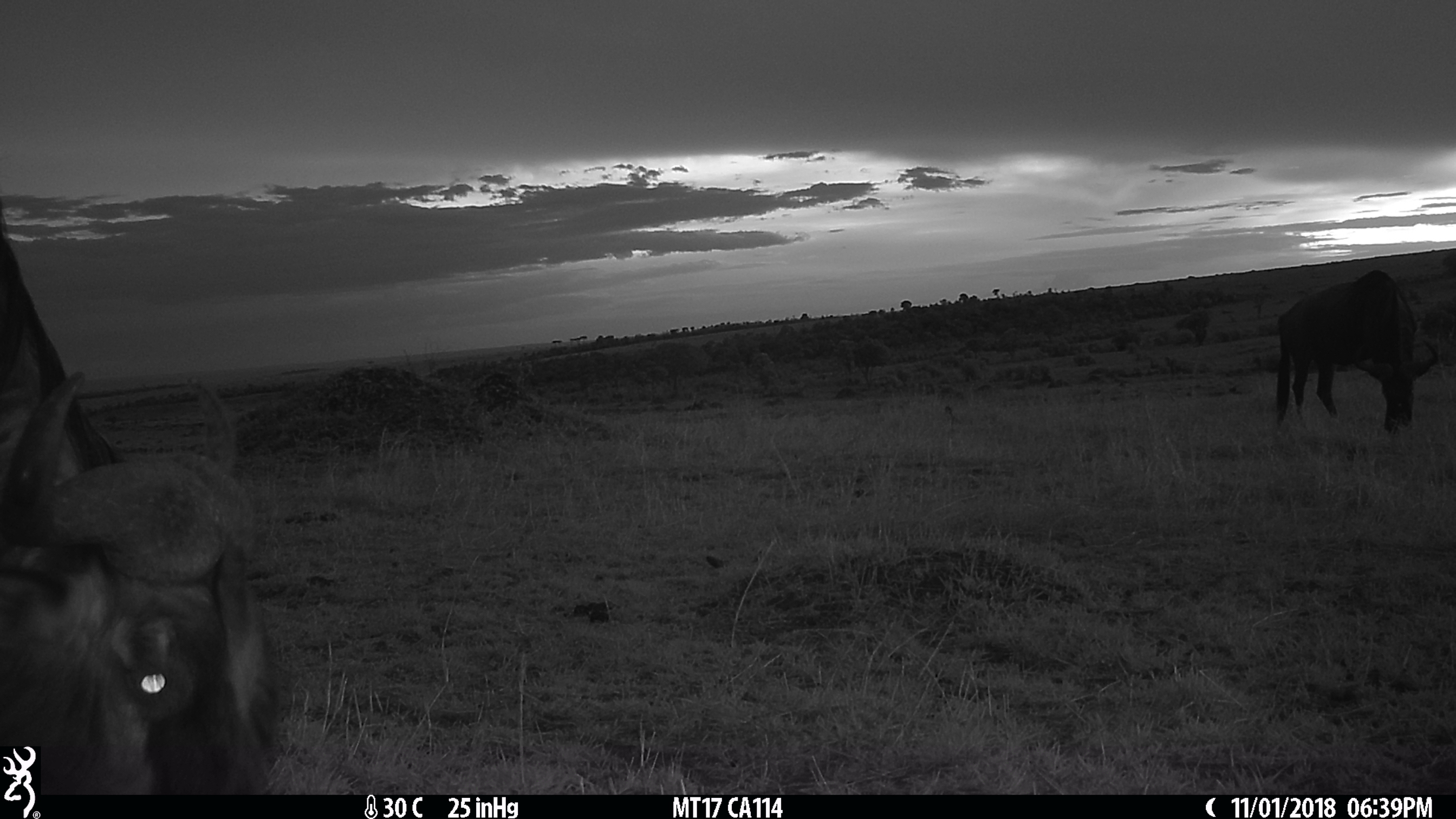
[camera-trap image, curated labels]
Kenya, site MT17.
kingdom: Animalia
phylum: Chordata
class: Mammalia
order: Artiodactyla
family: Bovidae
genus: Connochaetes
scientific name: Connochaetes taurinus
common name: blue wildebeest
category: wildebeest